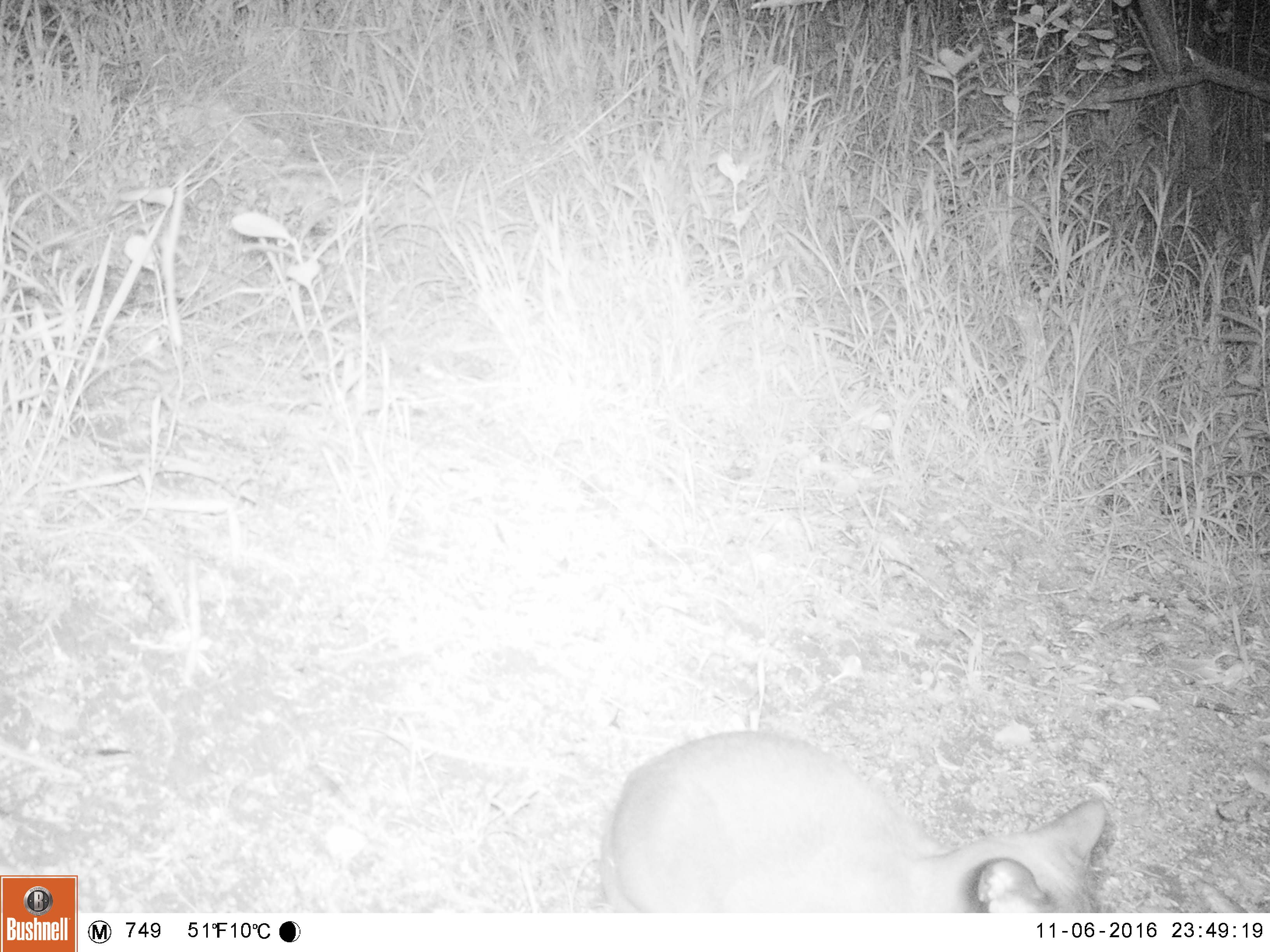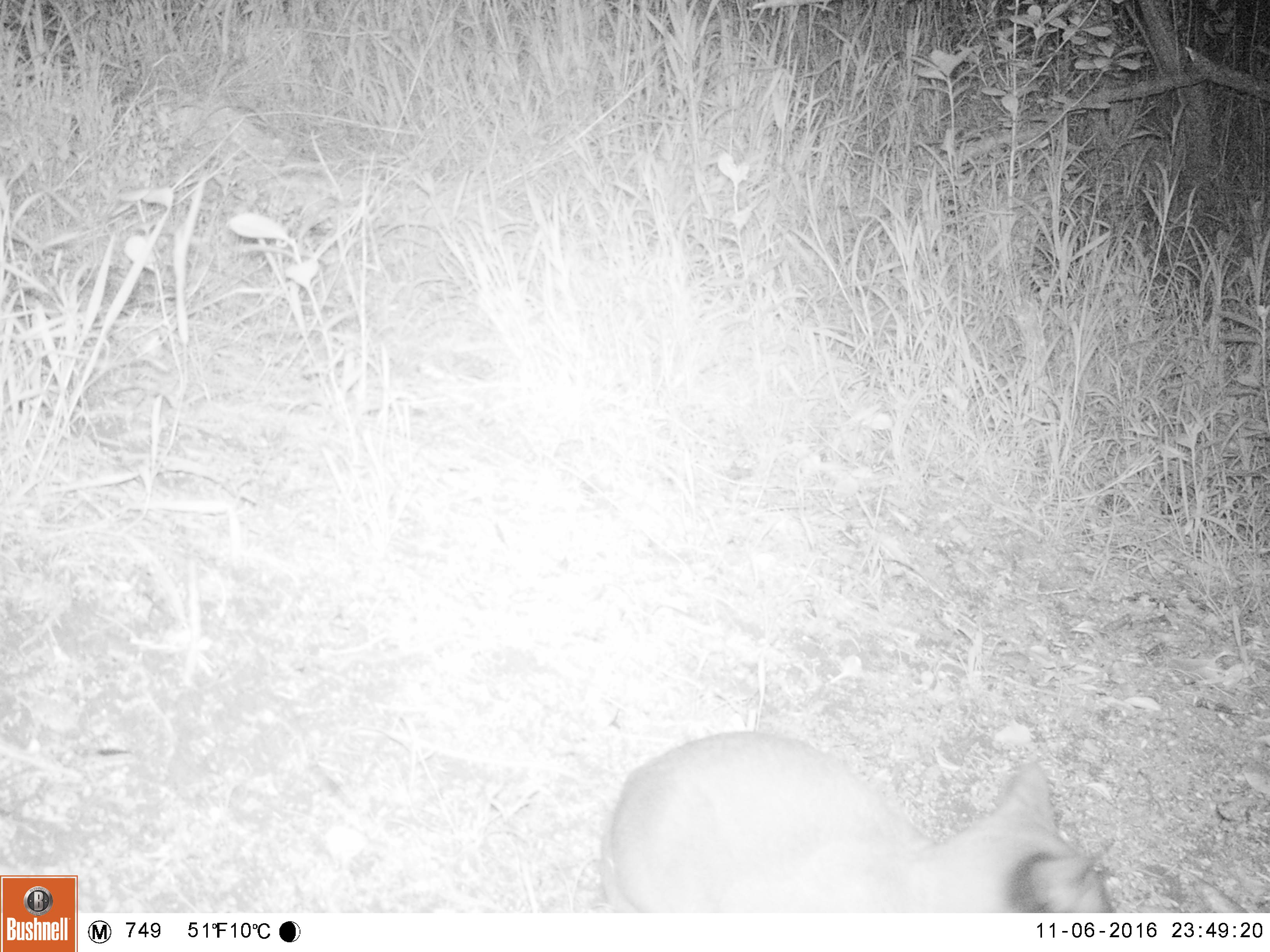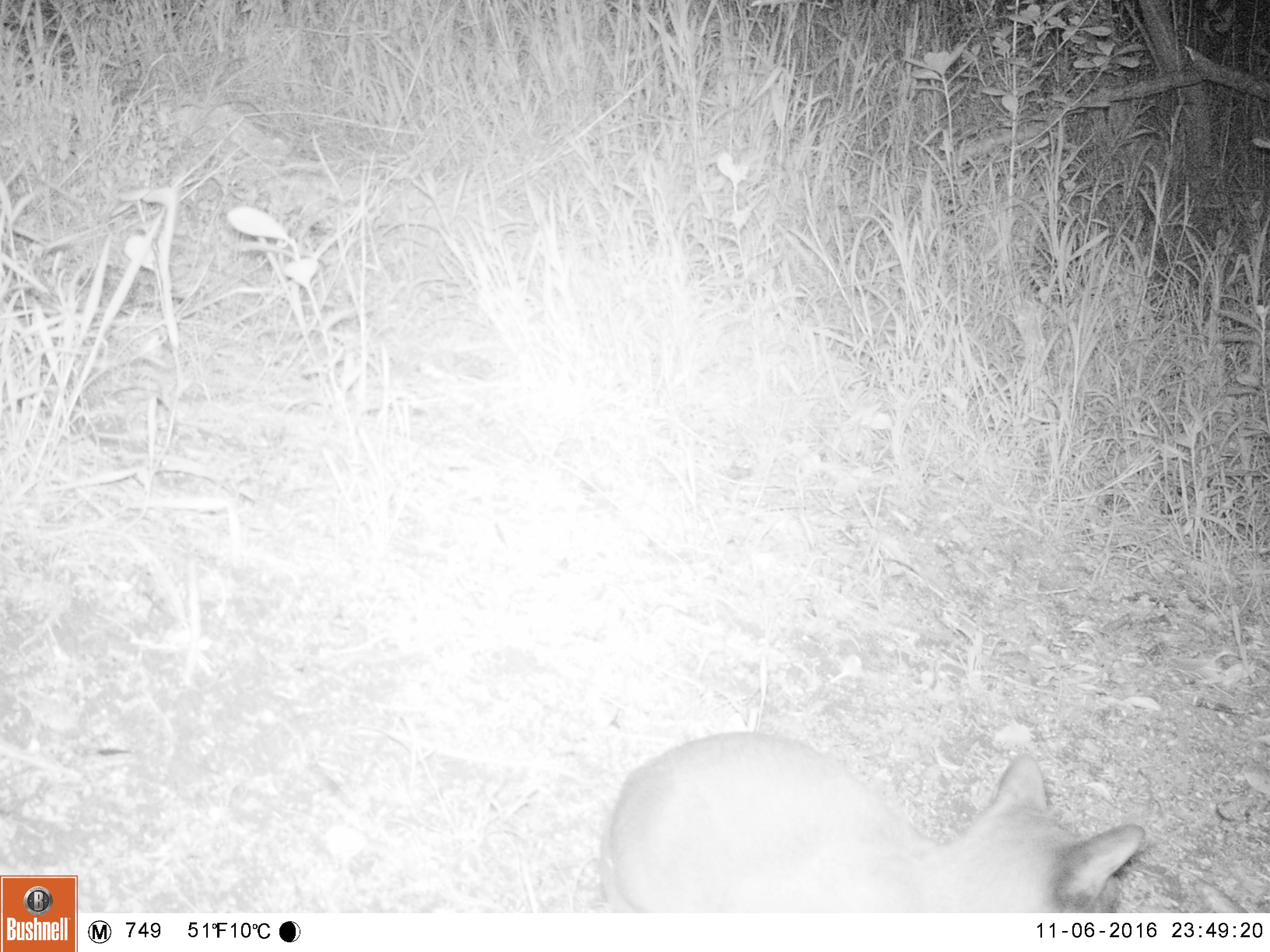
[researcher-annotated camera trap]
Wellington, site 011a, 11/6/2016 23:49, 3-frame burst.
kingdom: Animalia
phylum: Chordata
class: Mammalia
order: Carnivora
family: Felidae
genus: Felis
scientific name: Felis catus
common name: cat